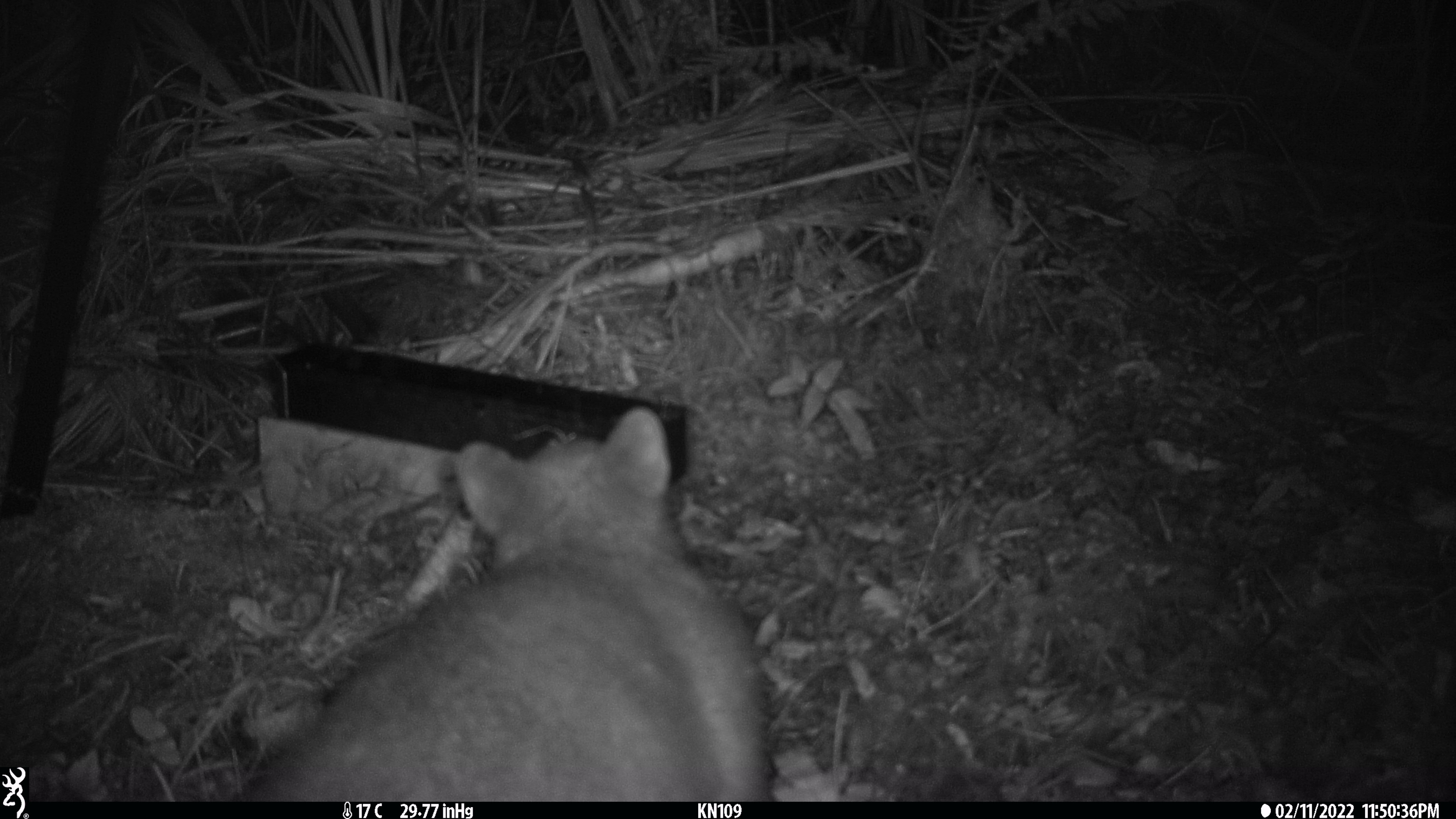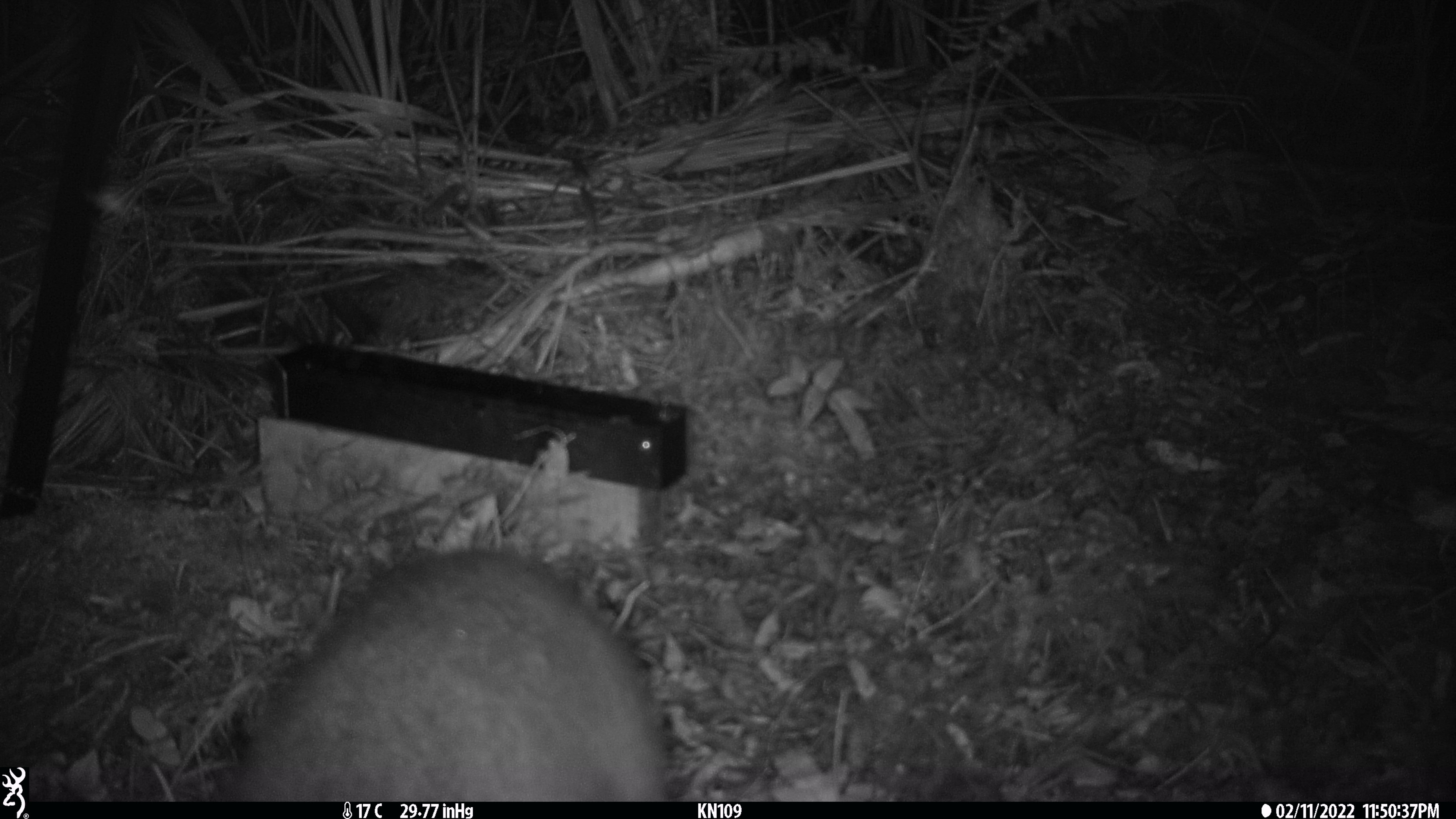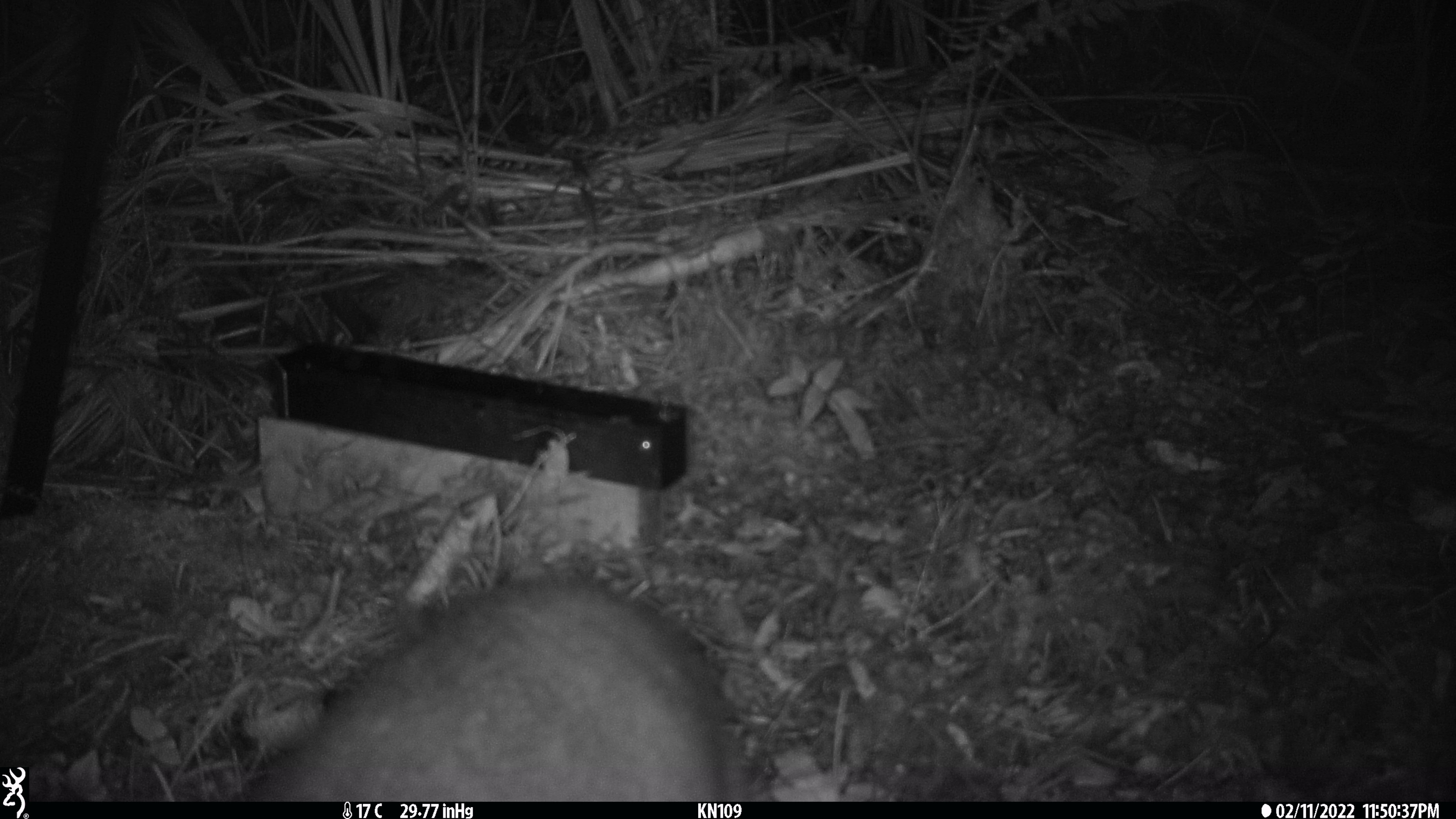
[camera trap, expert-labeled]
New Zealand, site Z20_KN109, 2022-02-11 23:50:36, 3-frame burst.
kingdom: Animalia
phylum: Chordata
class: Mammalia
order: Diprotodontia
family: Phalangeridae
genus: Trichosurus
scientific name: Trichosurus vulpecula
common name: common brushtail possum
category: possum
Possum (common brushtail possum) (Trichosurus vulpecula).